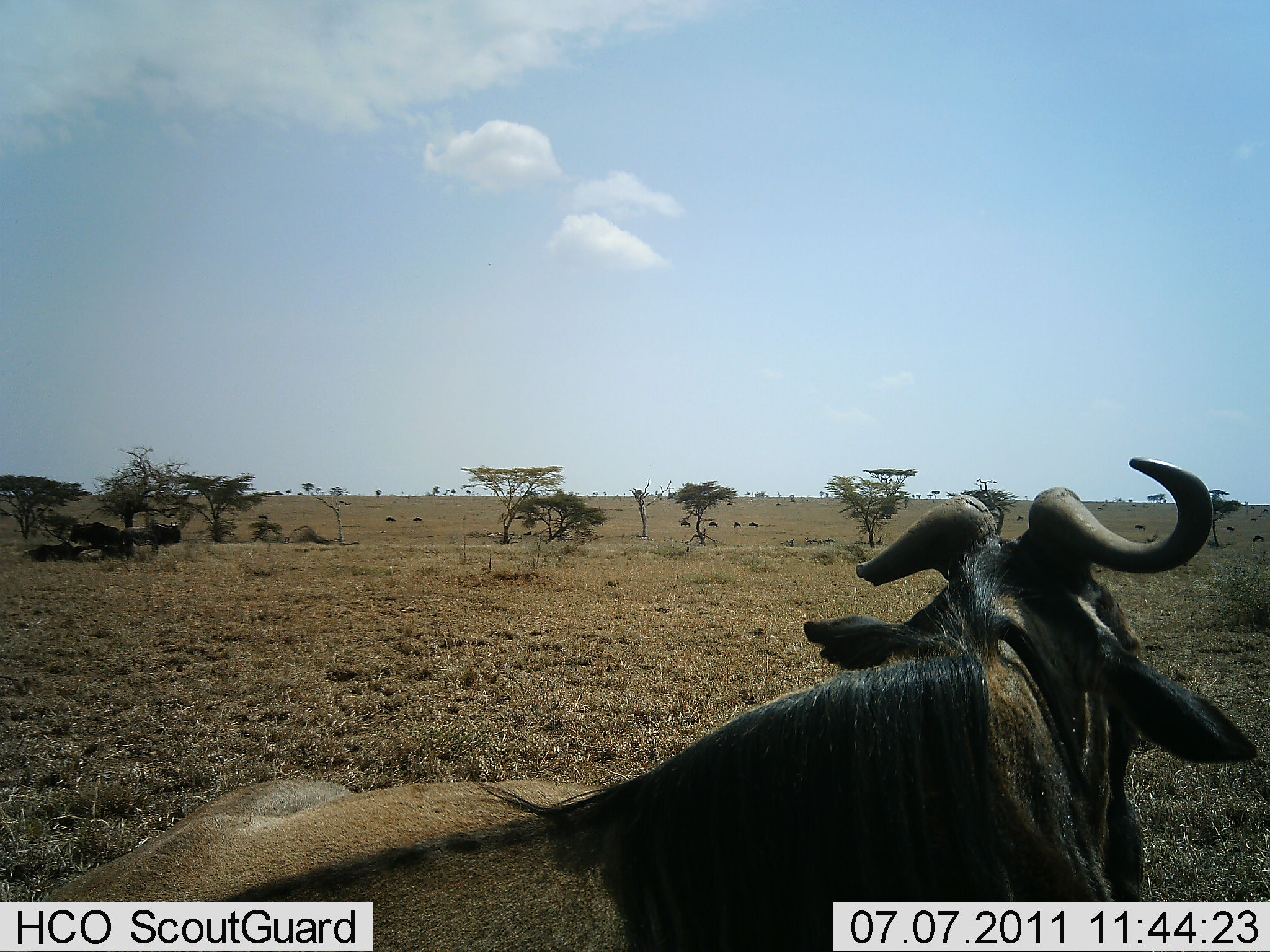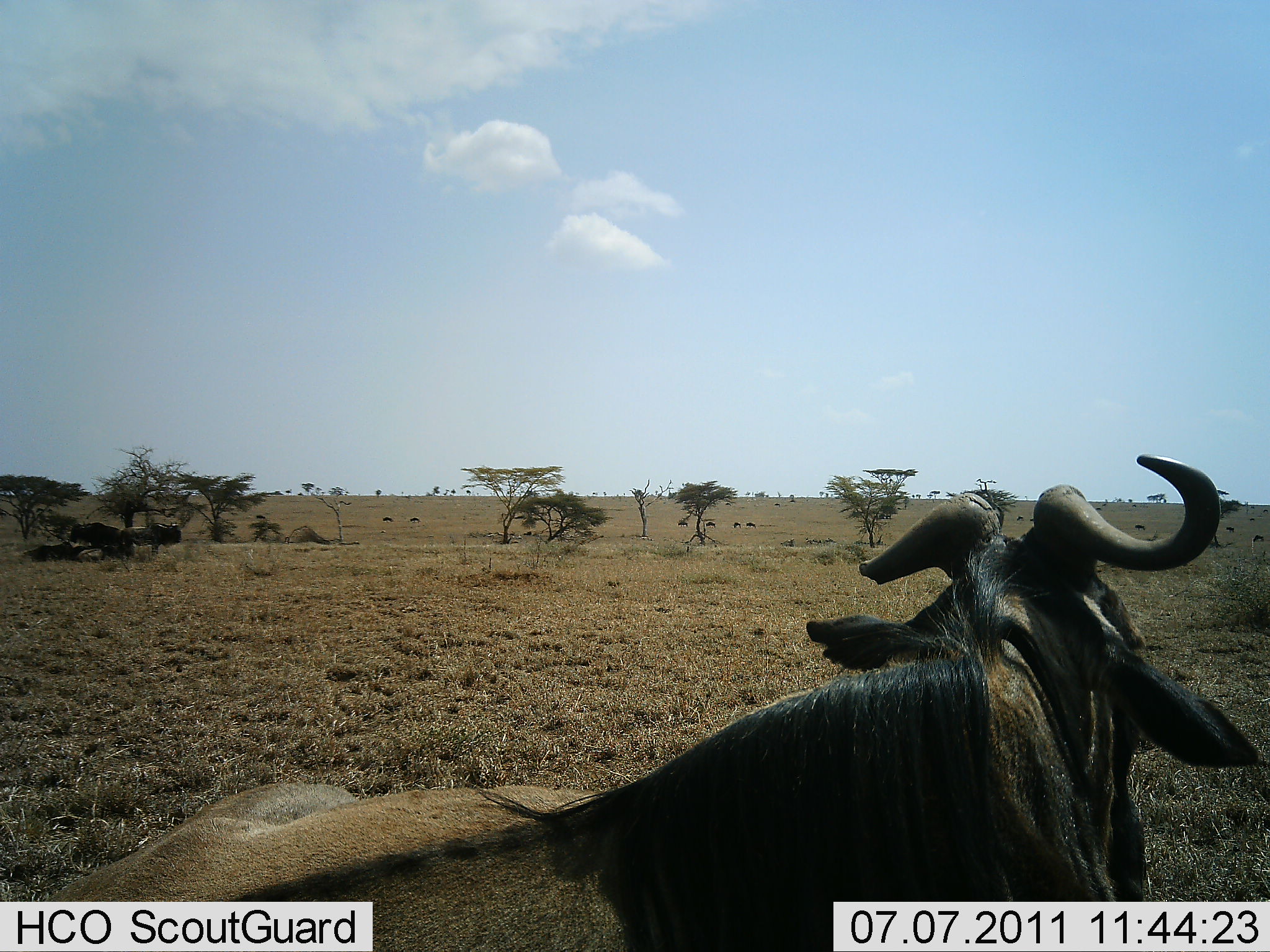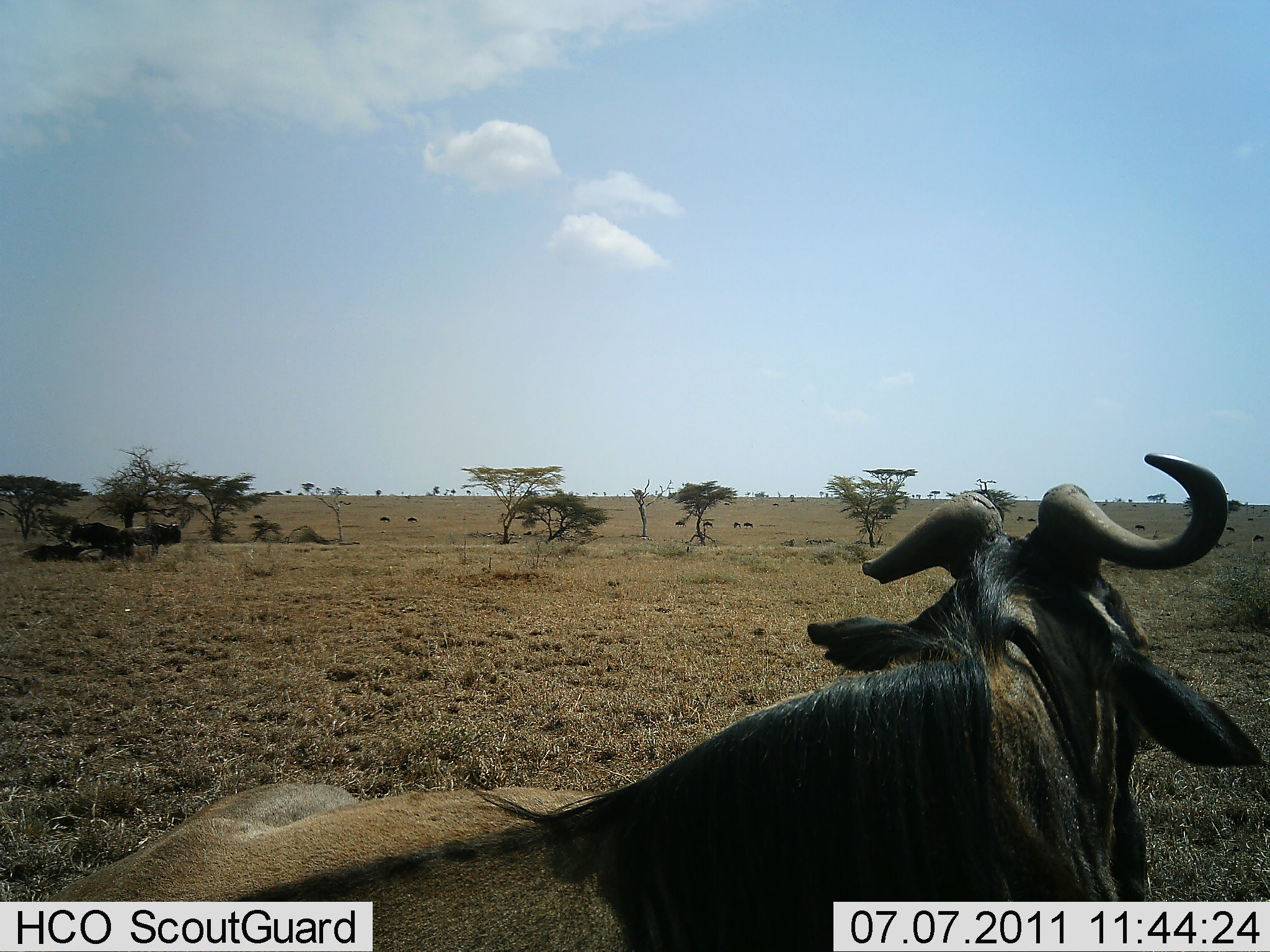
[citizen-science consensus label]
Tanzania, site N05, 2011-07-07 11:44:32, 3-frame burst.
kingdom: Animalia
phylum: Chordata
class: Mammalia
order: Artiodactyla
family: Bovidae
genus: Connochaetes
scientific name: Connochaetes taurinus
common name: blue wildebeest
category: wildebeest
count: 1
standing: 45%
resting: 64%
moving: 27%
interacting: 0%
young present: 0%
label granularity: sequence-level